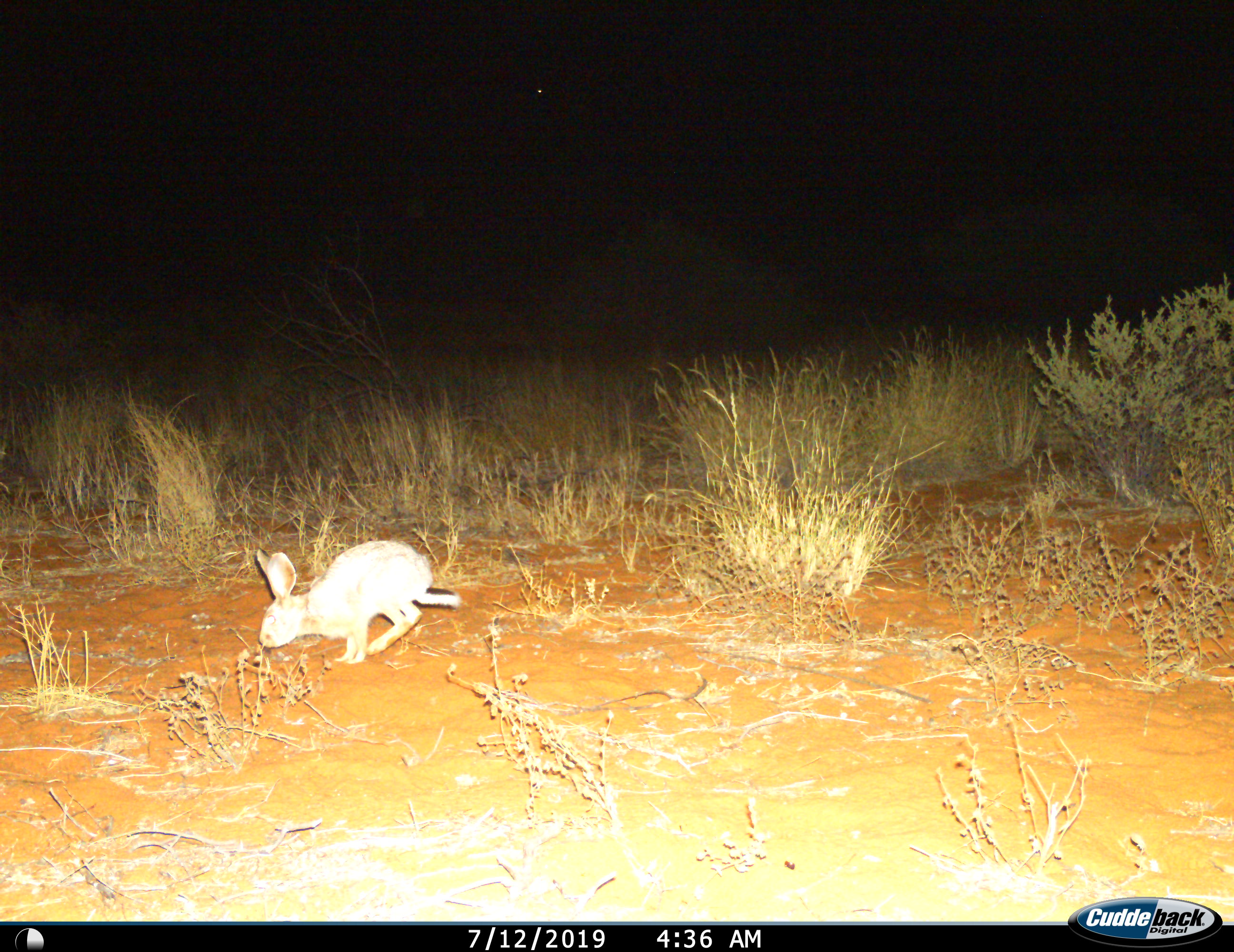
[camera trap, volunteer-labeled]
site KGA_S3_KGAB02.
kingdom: Animalia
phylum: Chordata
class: Mammalia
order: Lagomorpha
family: Leporidae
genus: Lepus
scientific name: Lepus capensis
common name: cape hare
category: harecape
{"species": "harecape (cape hare) (Lepus capensis)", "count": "1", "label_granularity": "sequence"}